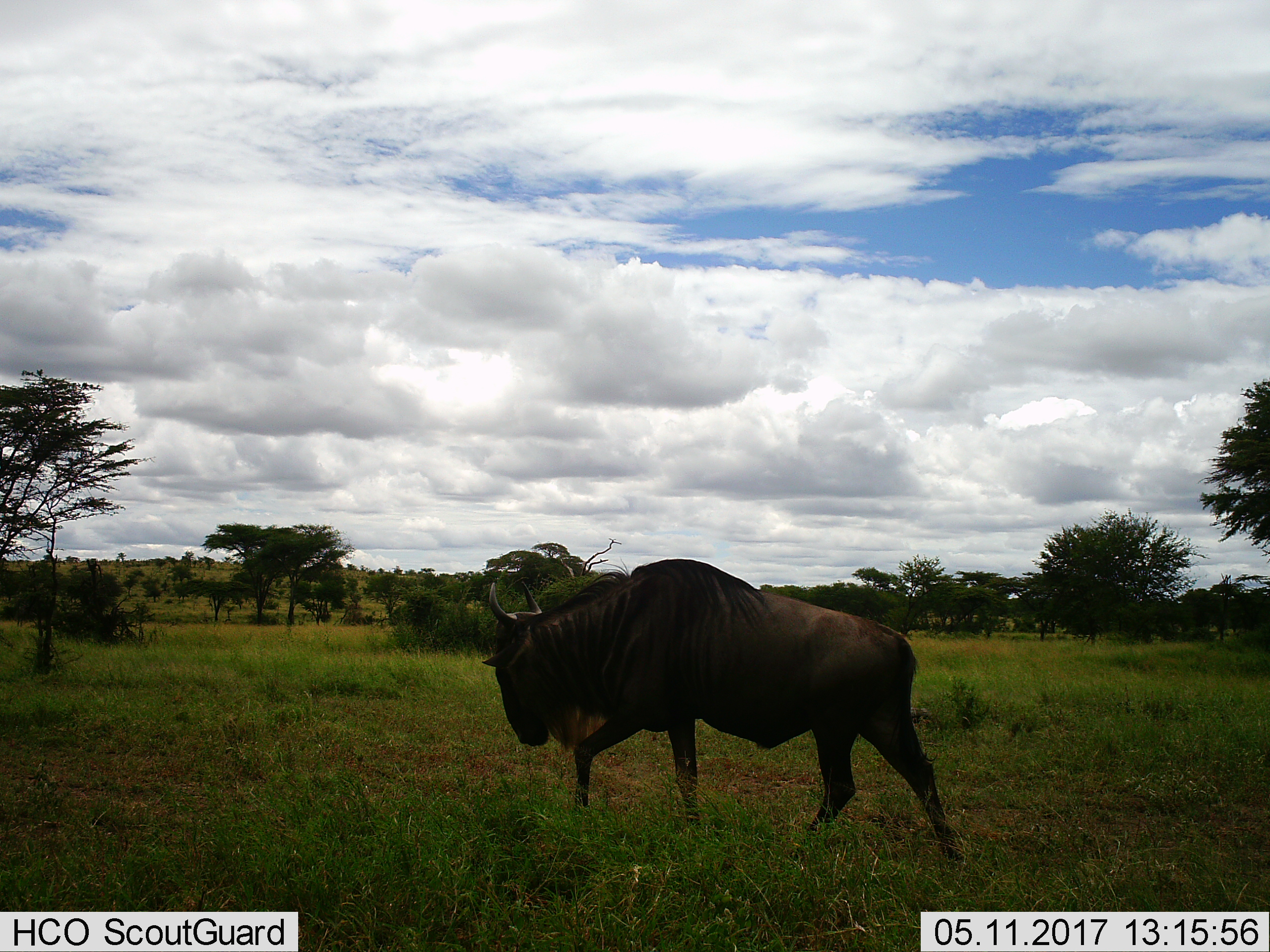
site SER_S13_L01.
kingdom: Animalia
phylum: Chordata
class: Mammalia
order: Artiodactyla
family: Bovidae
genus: Connochaetes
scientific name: Connochaetes taurinus taurinus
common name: blue wildebeest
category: wildebeestblue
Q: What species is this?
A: Wildebeestblue (blue wildebeest) (Connochaetes taurinus taurinus).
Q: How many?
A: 1.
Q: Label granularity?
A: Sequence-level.